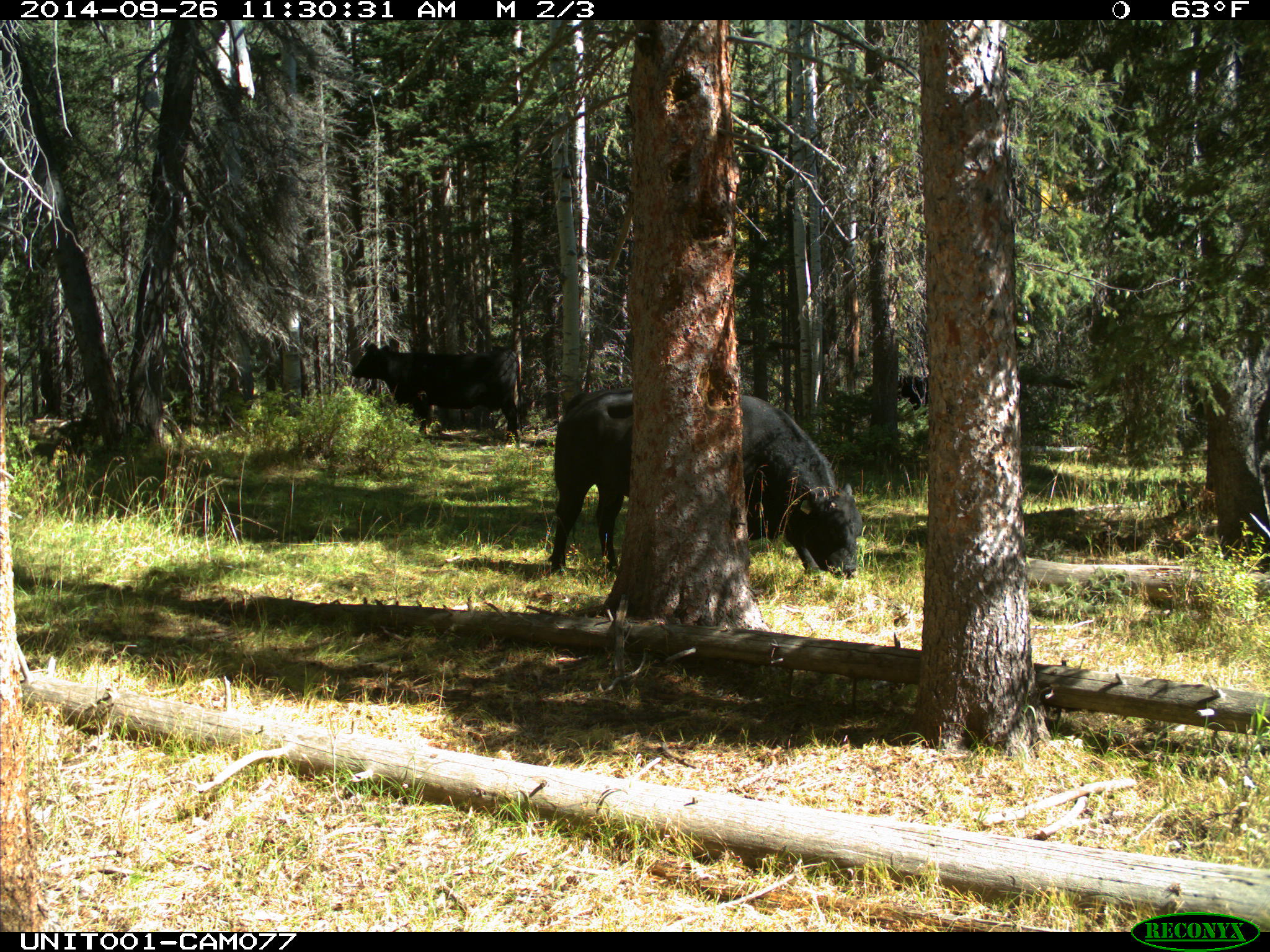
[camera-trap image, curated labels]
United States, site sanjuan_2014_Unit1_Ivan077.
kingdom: Animalia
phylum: Chordata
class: Mammalia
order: Artiodactyla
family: Bovidae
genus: Bos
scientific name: Bos taurus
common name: domestic cow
Bos taurus (domestic cow).